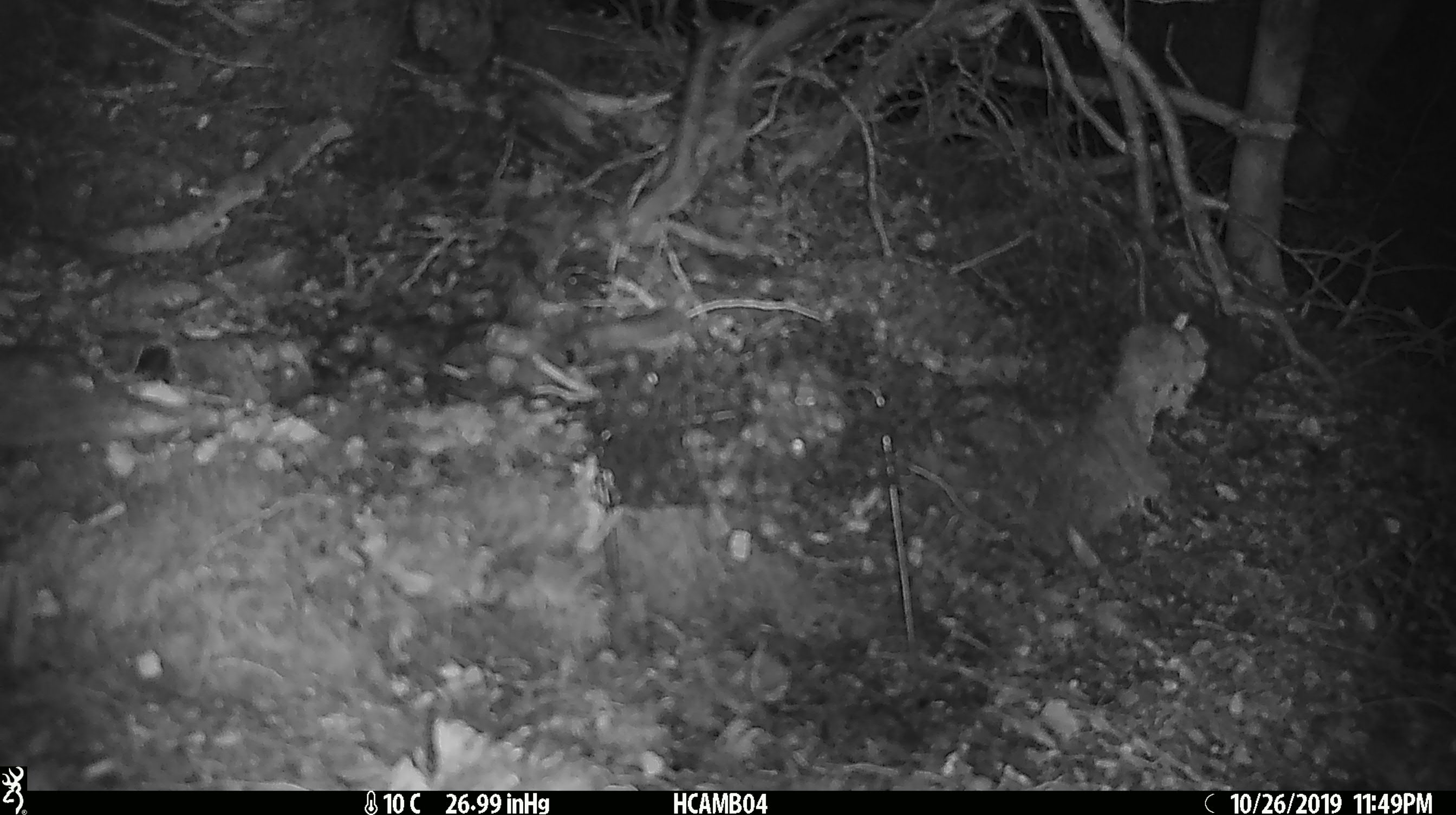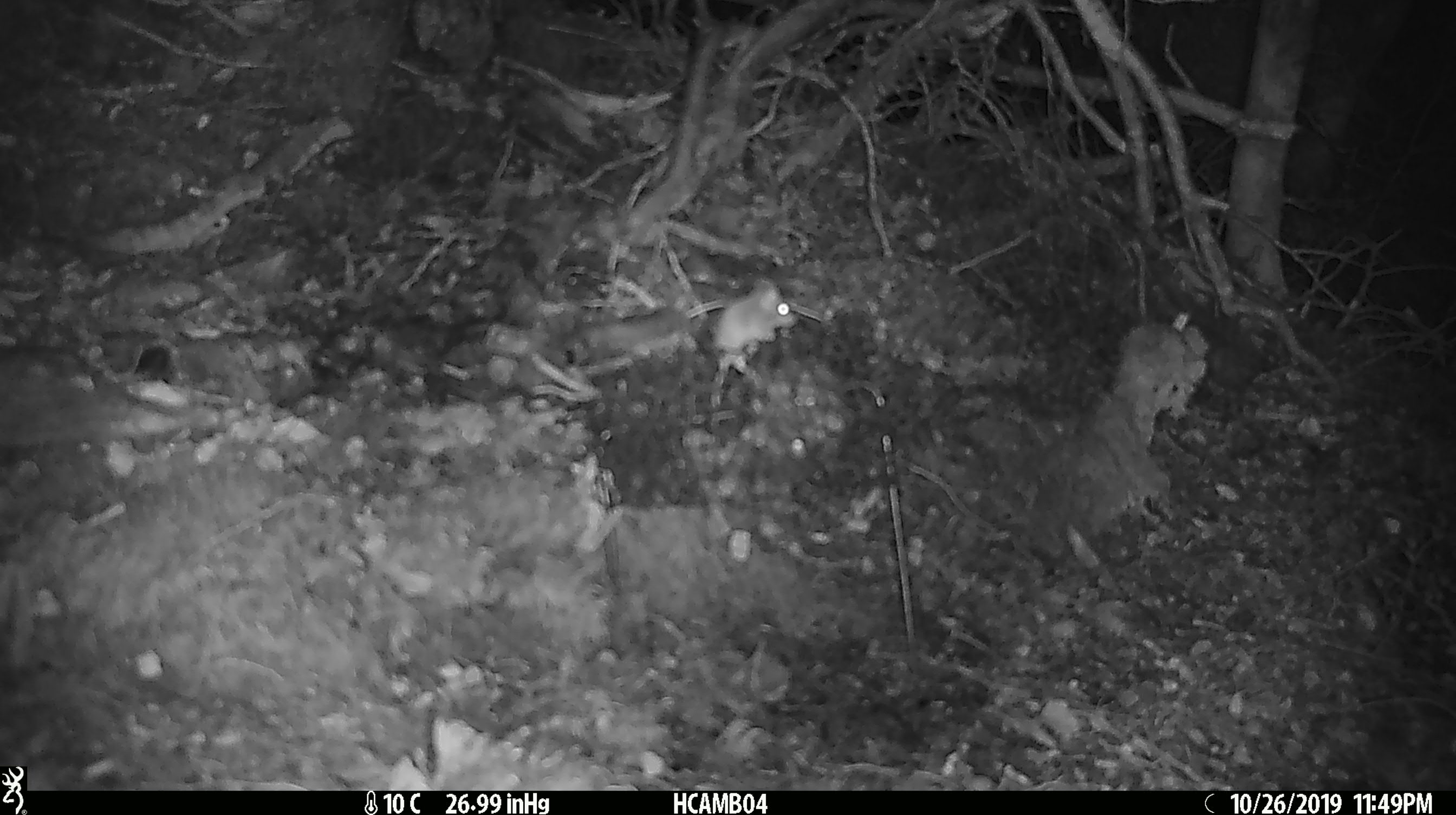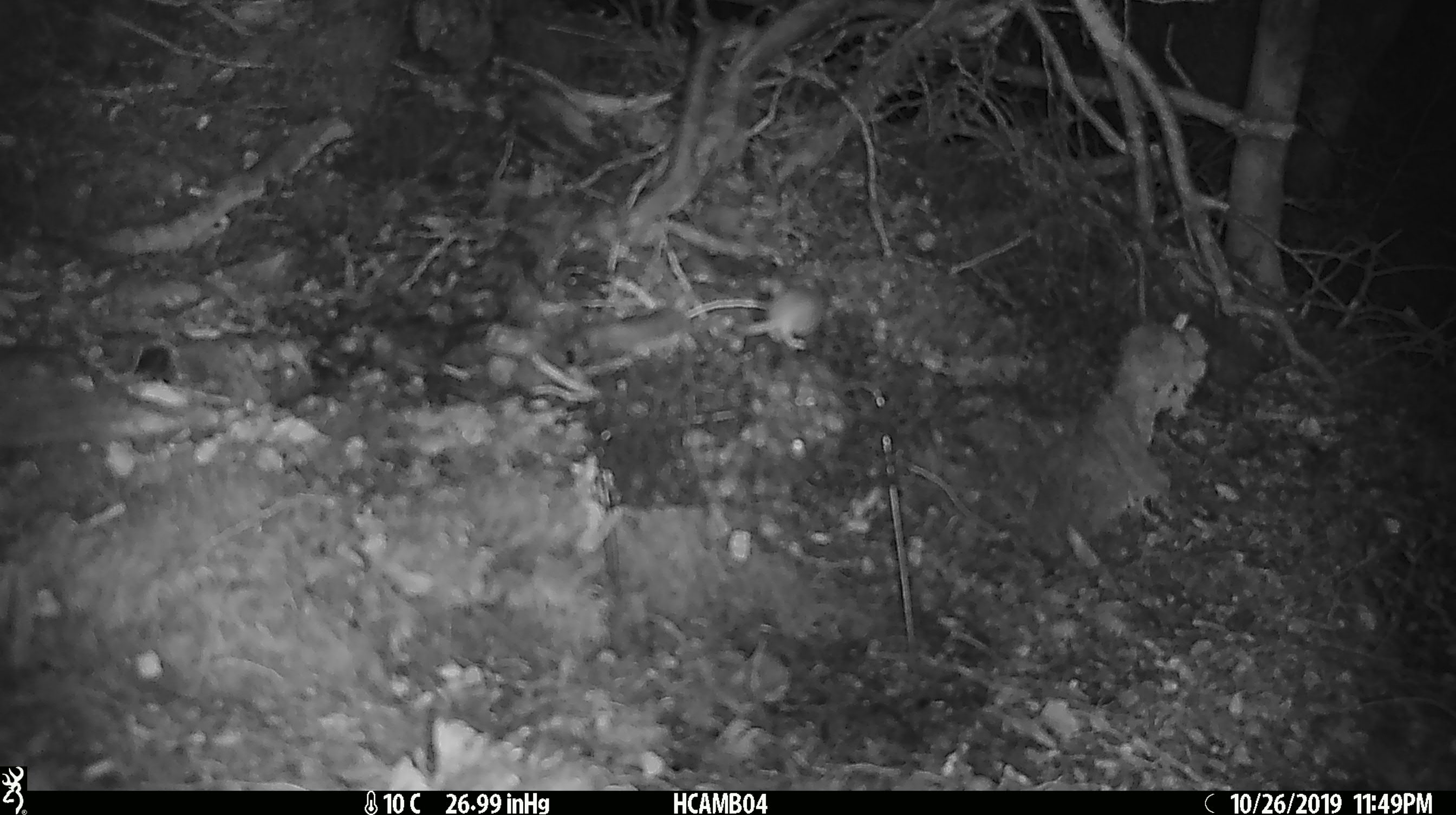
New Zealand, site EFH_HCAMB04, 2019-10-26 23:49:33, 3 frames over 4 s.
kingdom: Animalia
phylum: Chordata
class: Mammalia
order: Rodentia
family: Muridae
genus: Mus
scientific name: Mus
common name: mouse